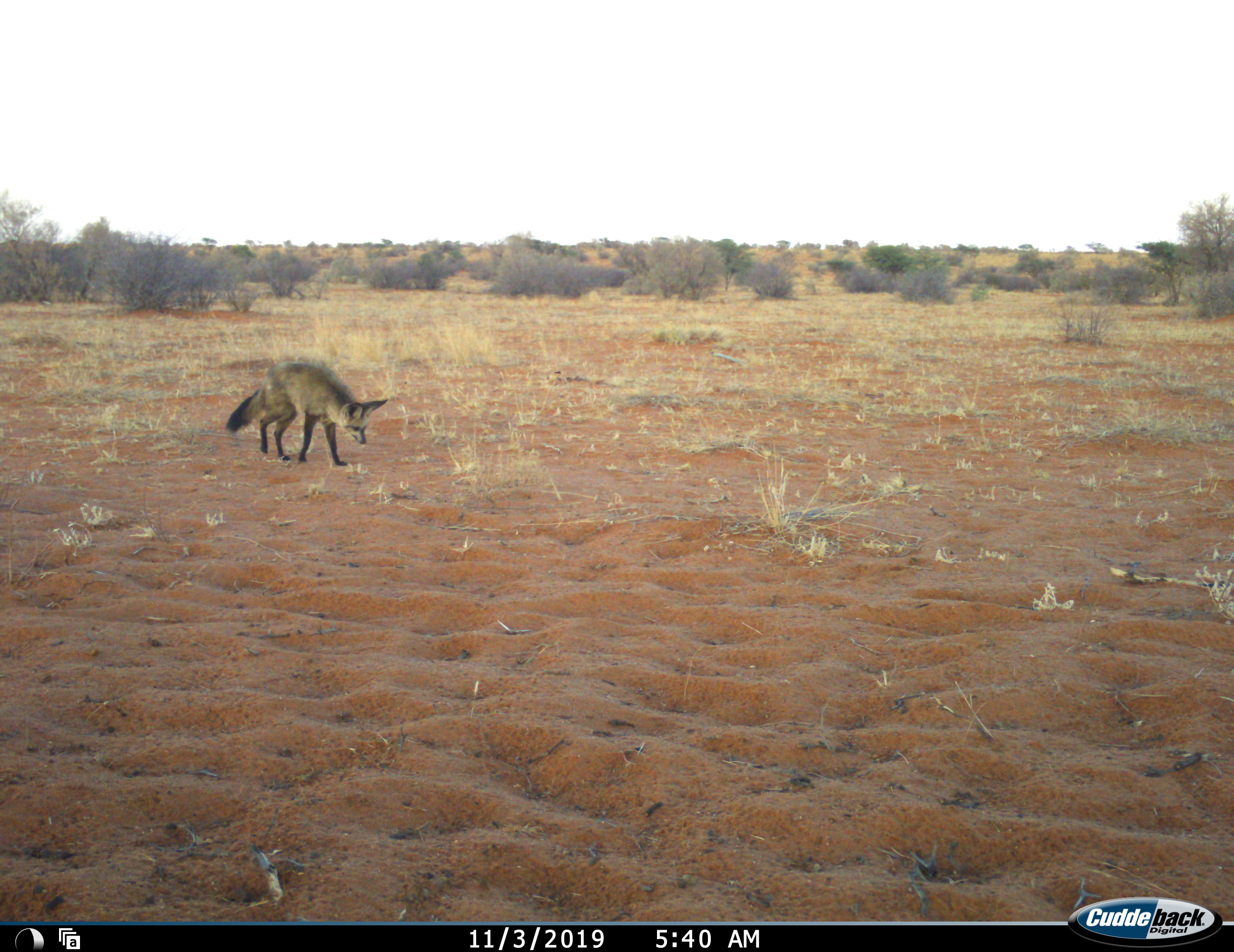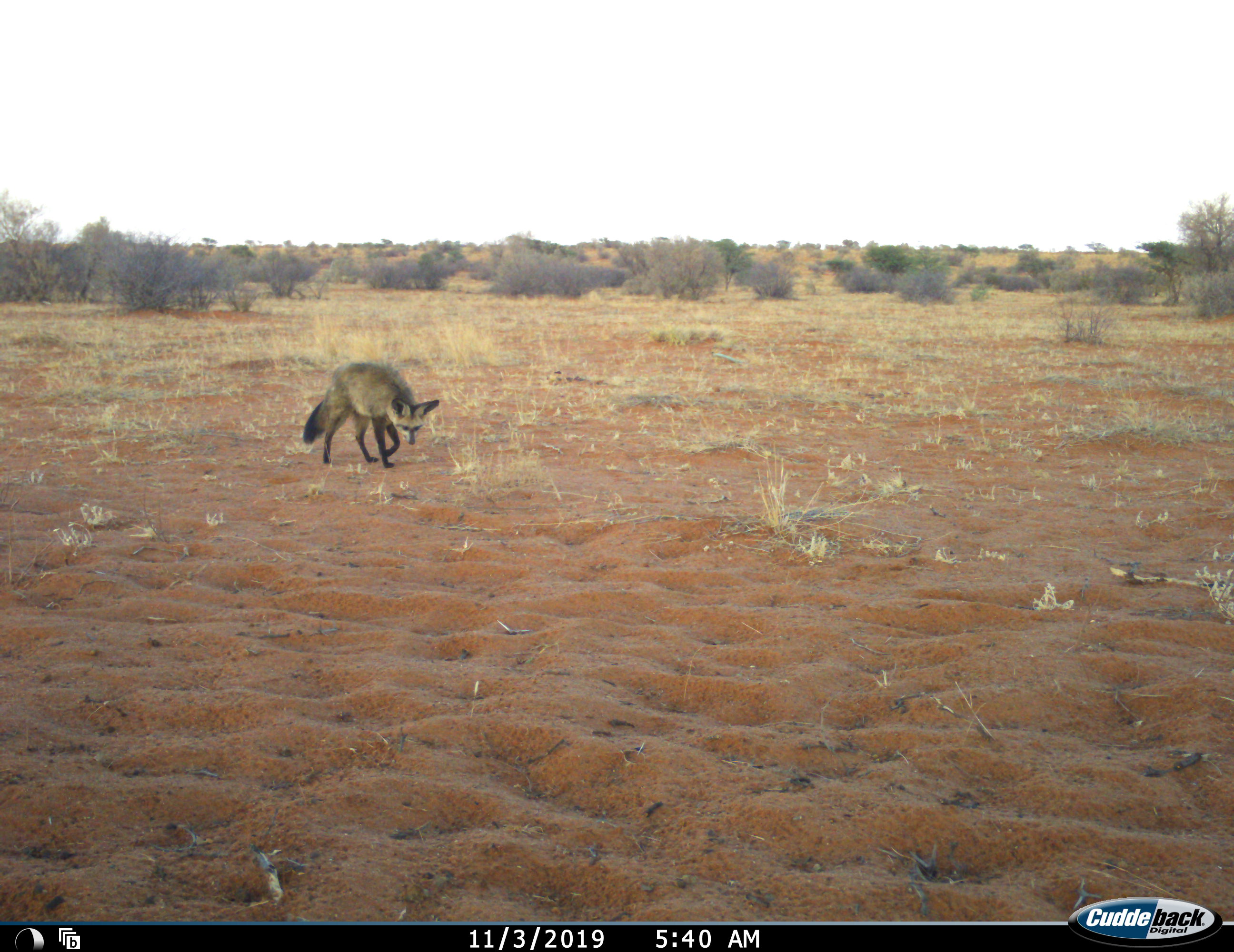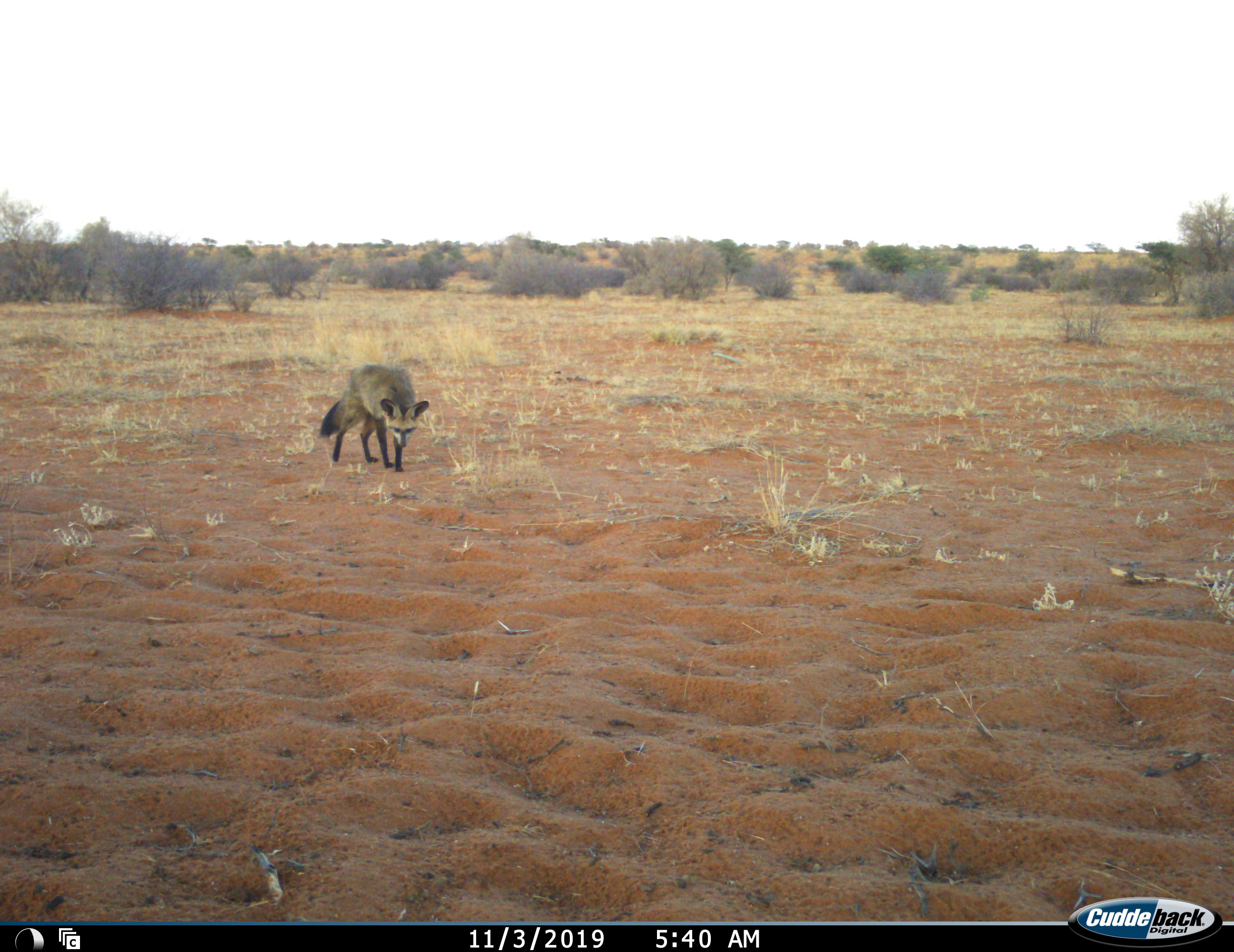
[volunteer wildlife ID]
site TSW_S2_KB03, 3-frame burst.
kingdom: Animalia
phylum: Chordata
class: Mammalia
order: Carnivora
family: Canidae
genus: Otocyon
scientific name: Otocyon megalotis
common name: bat-eared fox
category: foxbateared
Foxbateared (bat-eared fox) (Otocyon megalotis), count 1. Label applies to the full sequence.